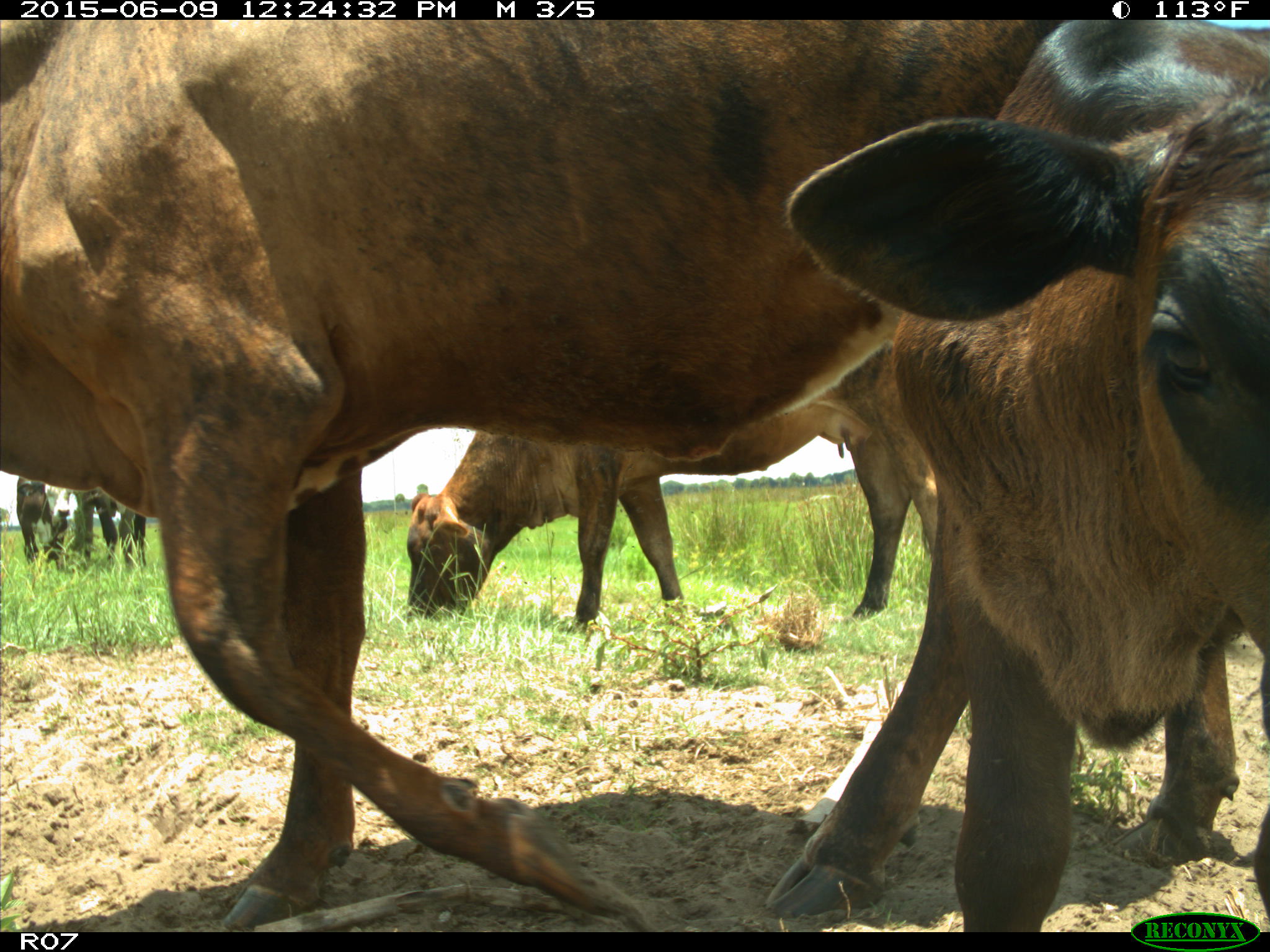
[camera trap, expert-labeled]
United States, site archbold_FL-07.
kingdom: Animalia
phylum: Chordata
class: Mammalia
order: Artiodactyla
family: Bovidae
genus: Bos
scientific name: Bos taurus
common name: domestic cow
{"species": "Bos taurus (domestic cow)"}